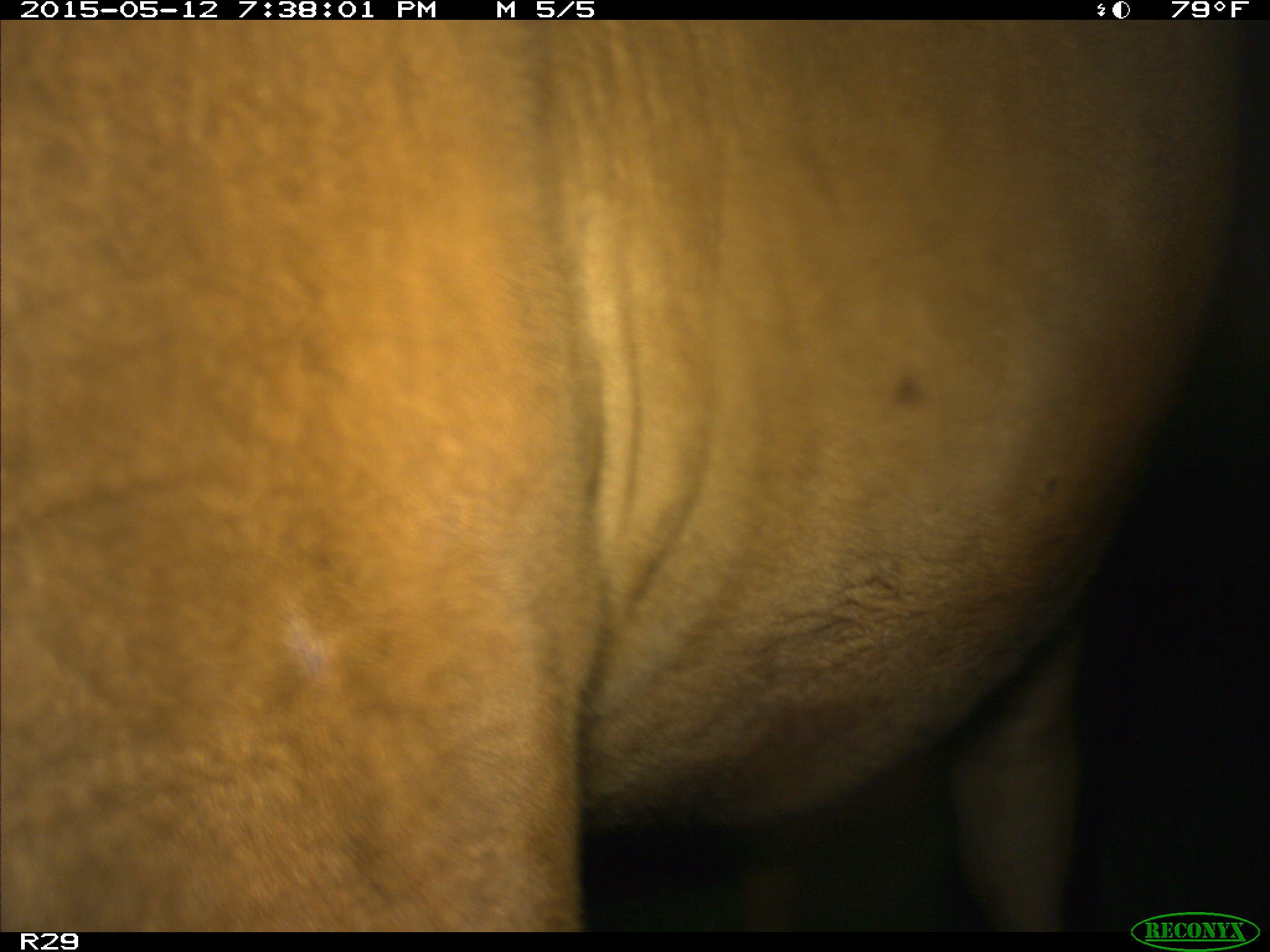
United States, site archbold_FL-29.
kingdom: Animalia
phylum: Chordata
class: Mammalia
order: Artiodactyla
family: Bovidae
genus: Bos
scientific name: Bos taurus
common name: domestic cow